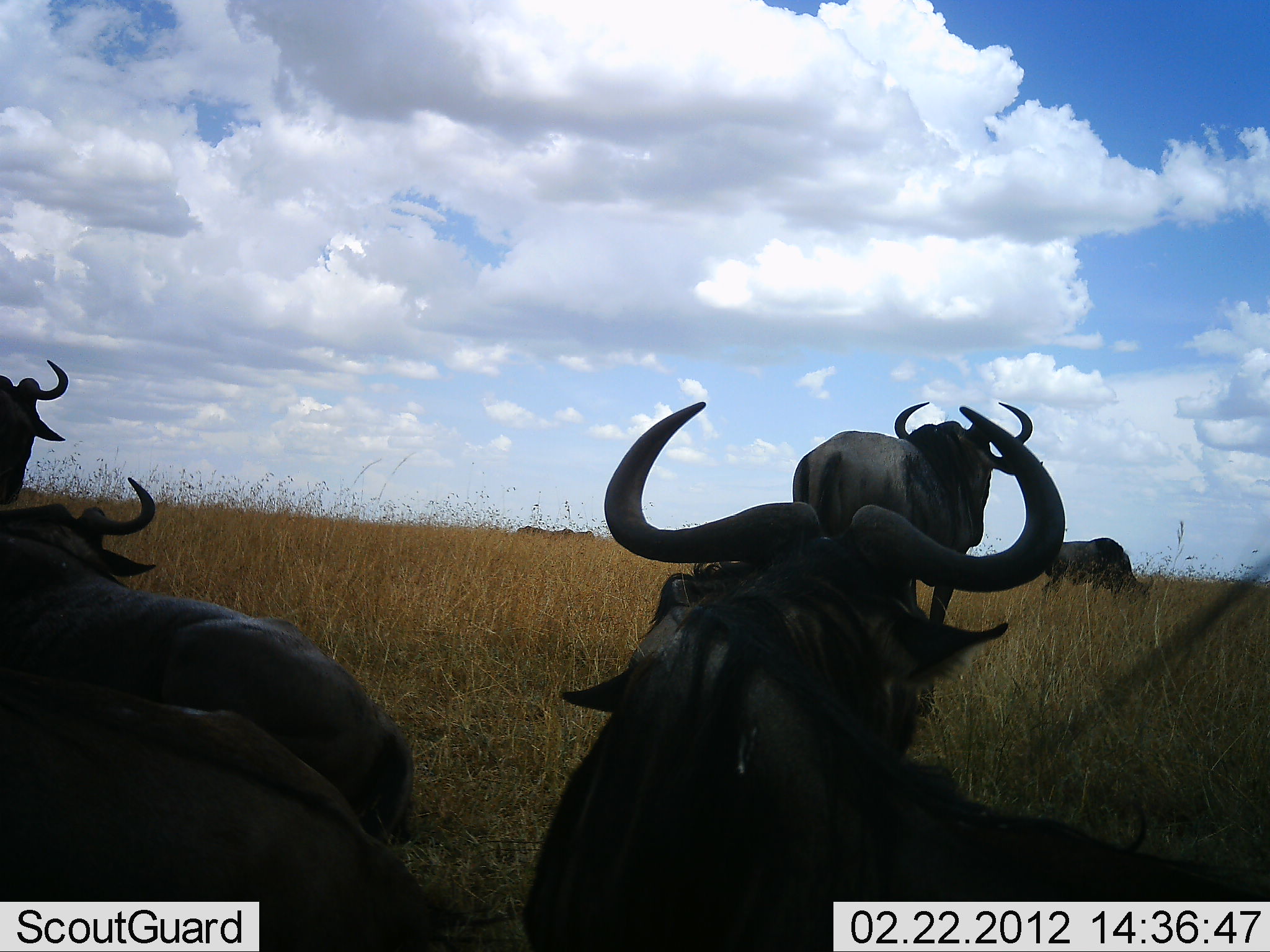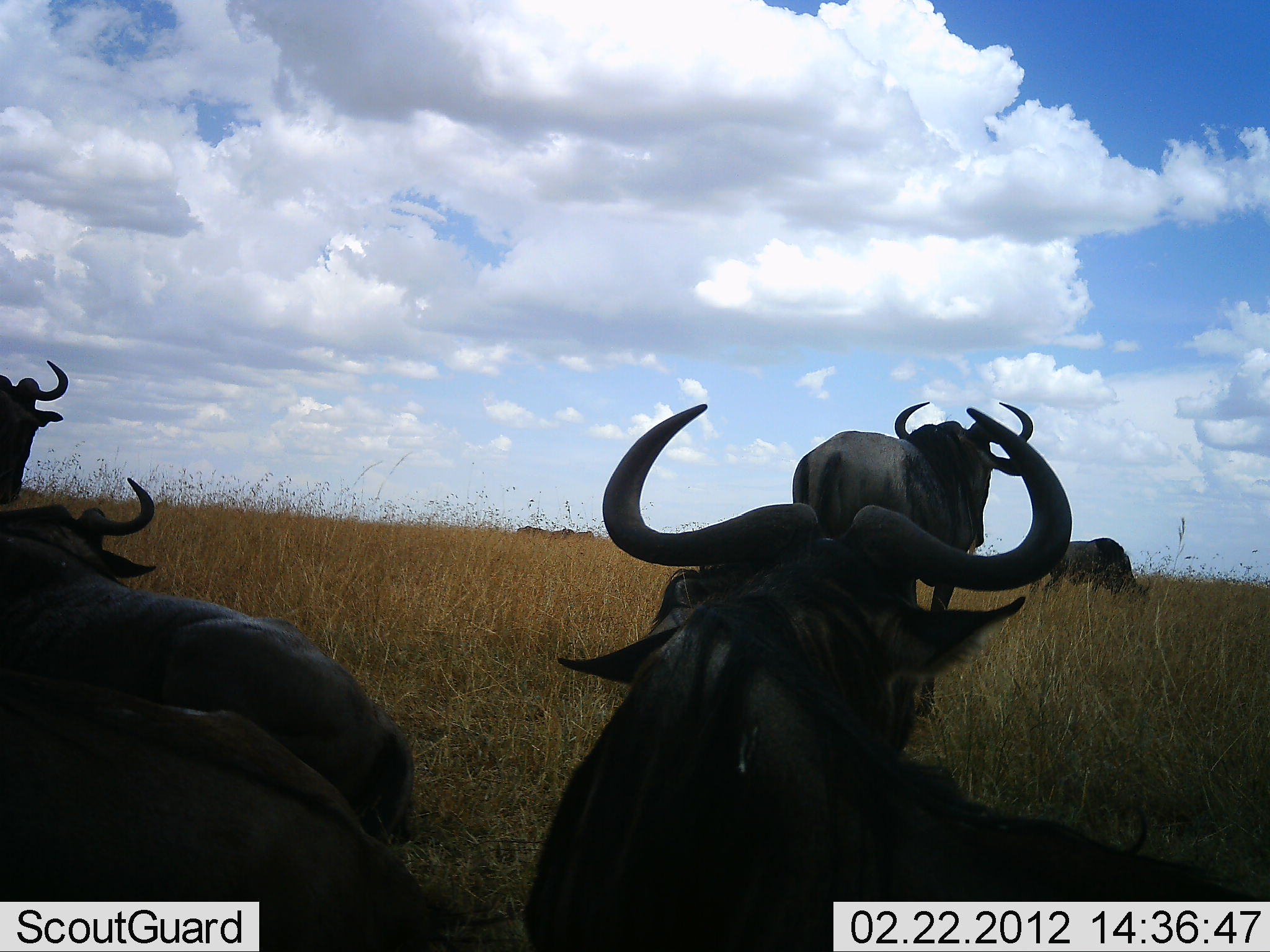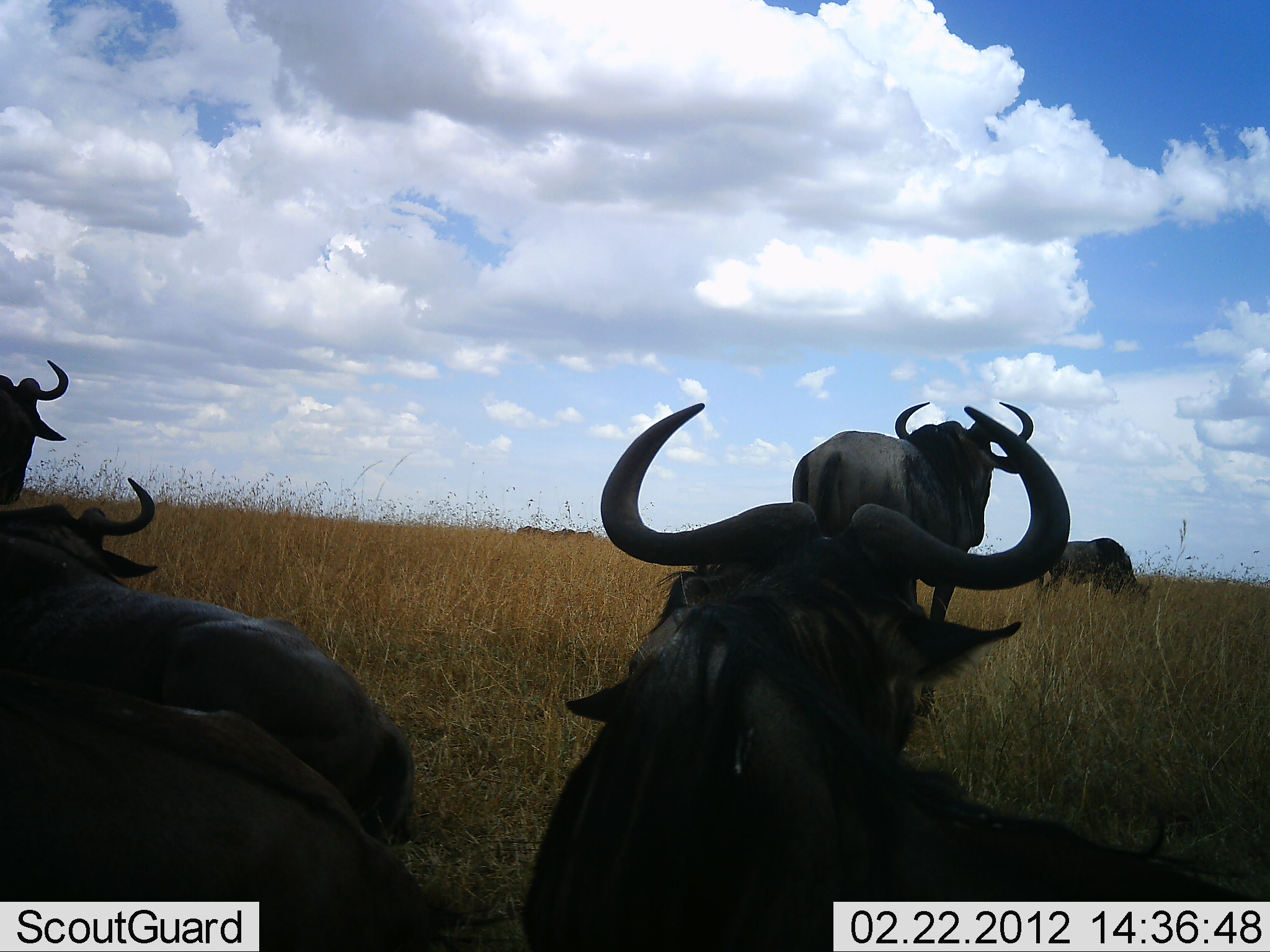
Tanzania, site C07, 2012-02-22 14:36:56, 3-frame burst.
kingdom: Animalia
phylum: Chordata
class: Mammalia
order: Artiodactyla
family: Bovidae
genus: Connochaetes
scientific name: Connochaetes taurinus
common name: blue wildebeest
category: wildebeest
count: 6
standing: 78%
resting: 78%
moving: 9%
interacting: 0%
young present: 0%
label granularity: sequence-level